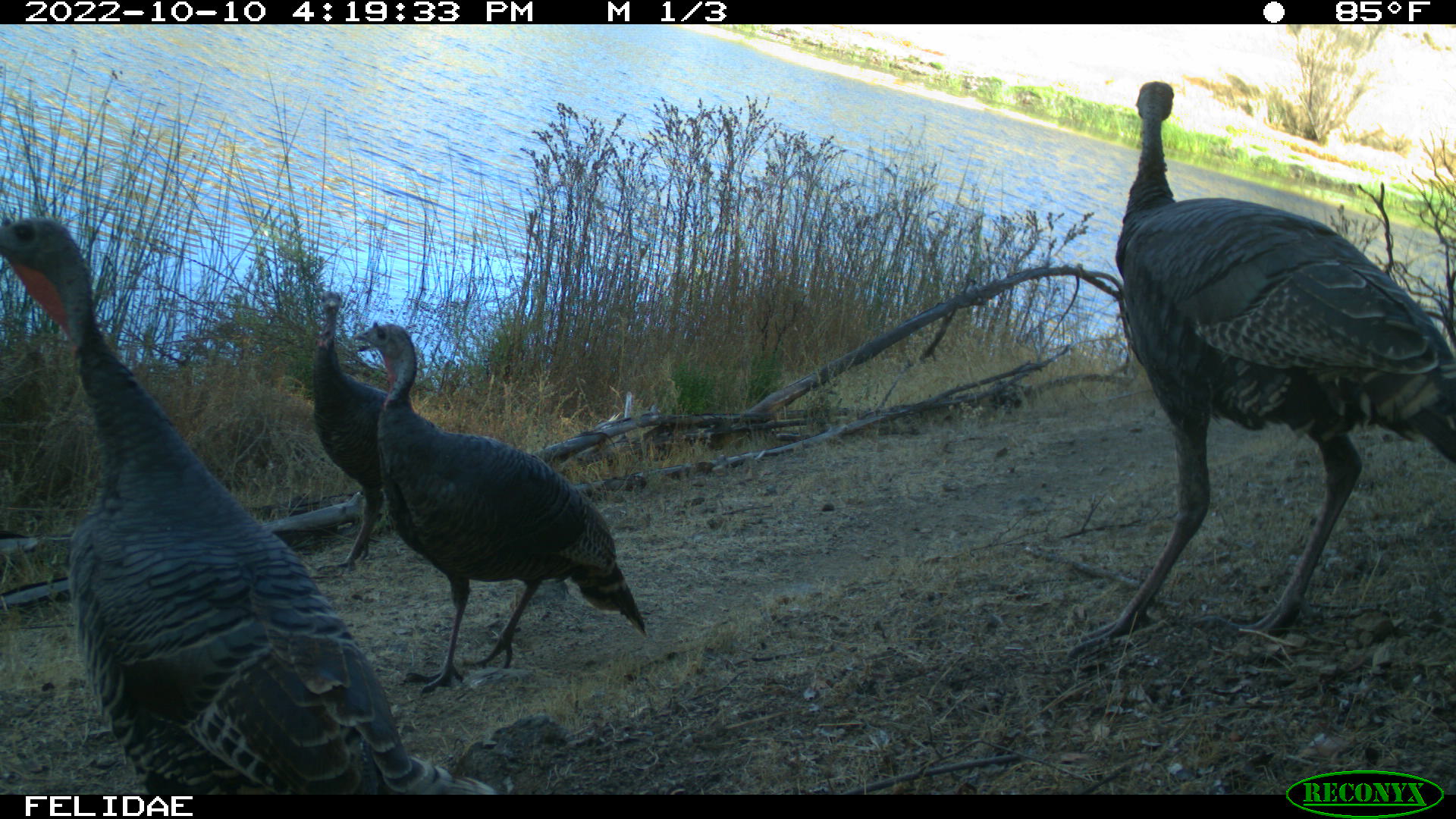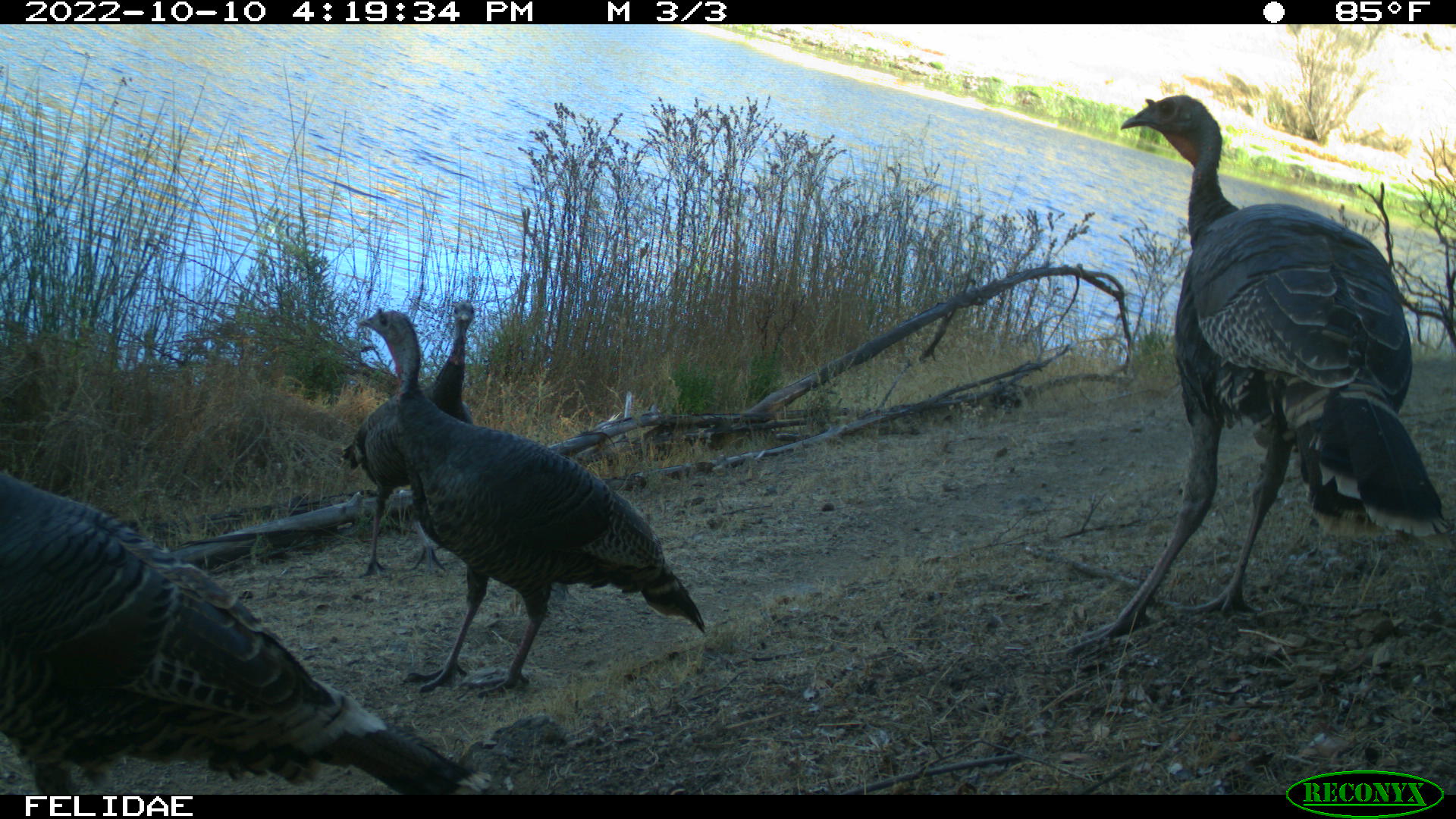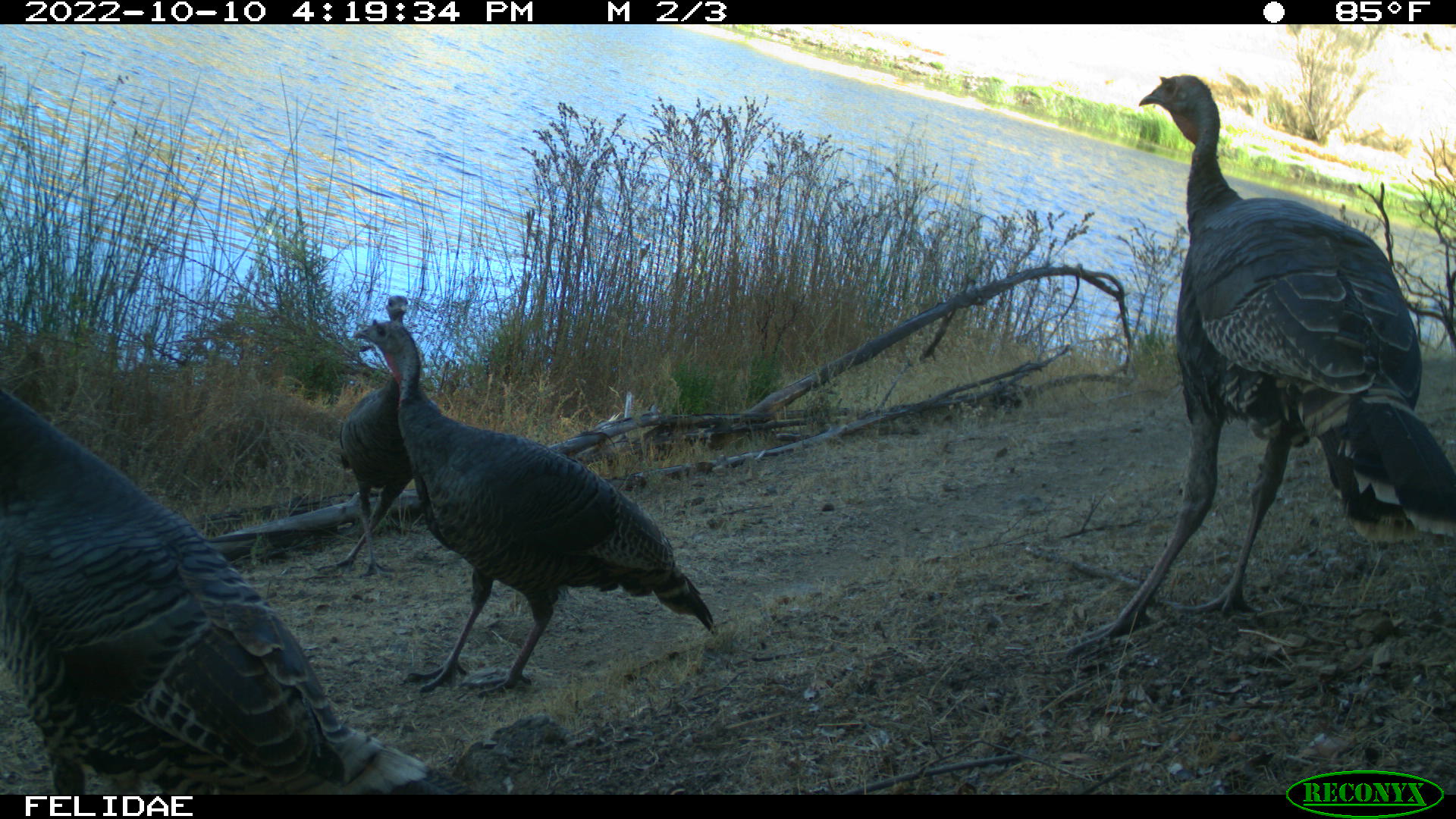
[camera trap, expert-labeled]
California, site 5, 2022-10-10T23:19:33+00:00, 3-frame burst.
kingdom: Animalia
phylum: Chordata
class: Aves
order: Galliformes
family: Phasianidae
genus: Meleagris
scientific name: Meleagris gallopavo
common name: turkey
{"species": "turkey (Meleagris gallopavo)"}